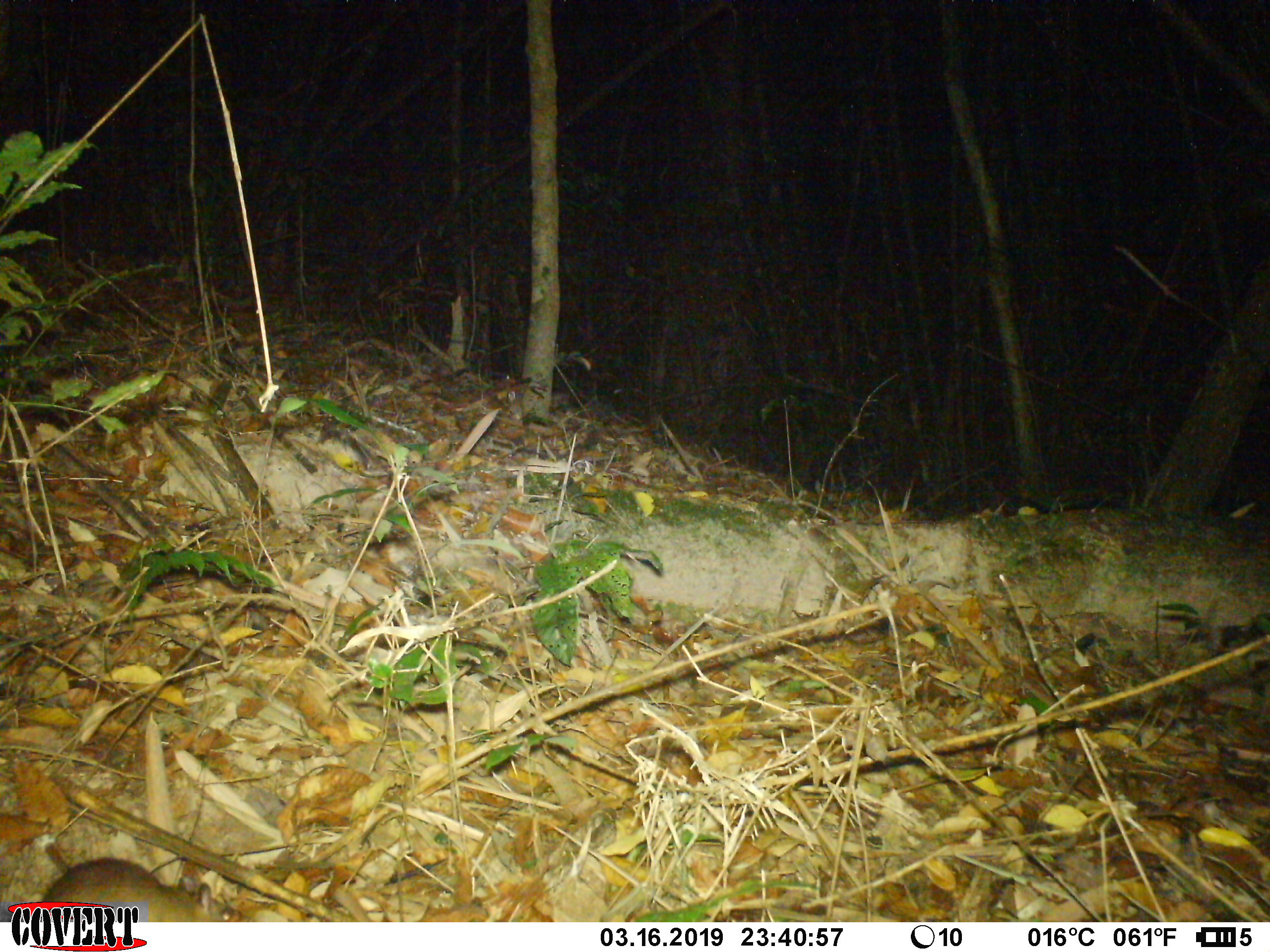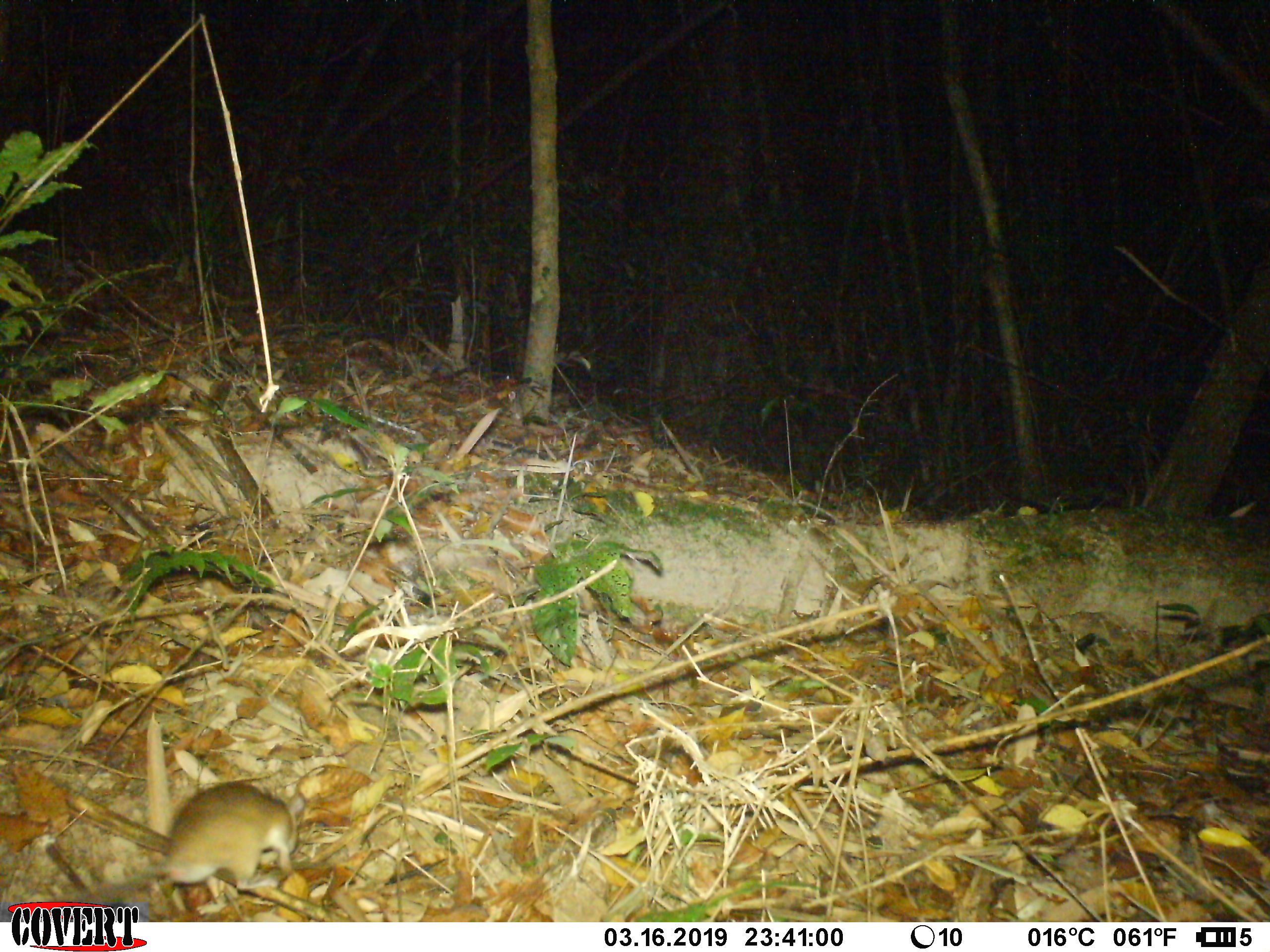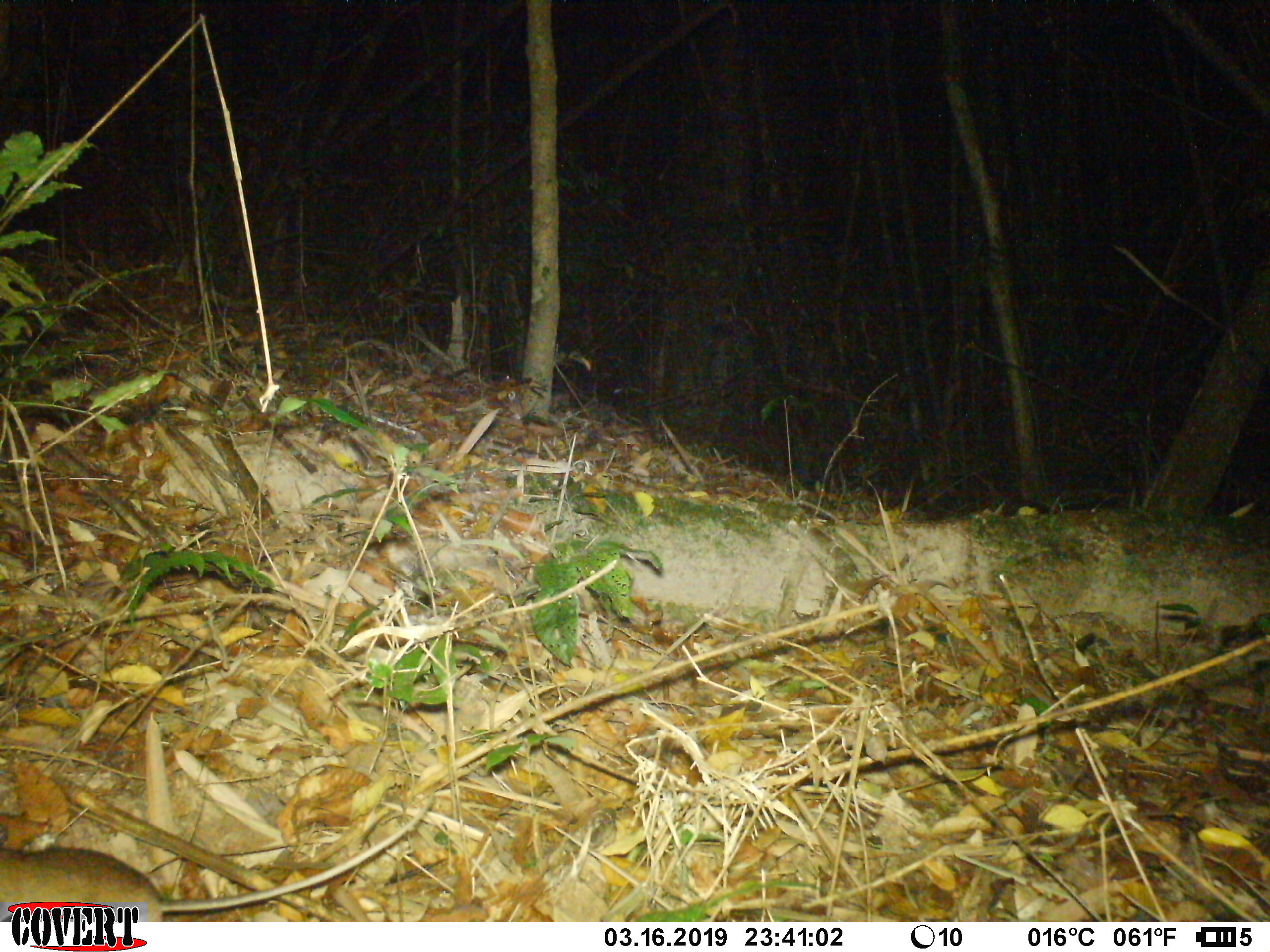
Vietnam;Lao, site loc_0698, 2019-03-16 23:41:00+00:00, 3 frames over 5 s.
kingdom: Animalia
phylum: Chordata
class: Mammalia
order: Rodentia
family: Muridae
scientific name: Muridae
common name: old-world mice and rats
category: unidentified murid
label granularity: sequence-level